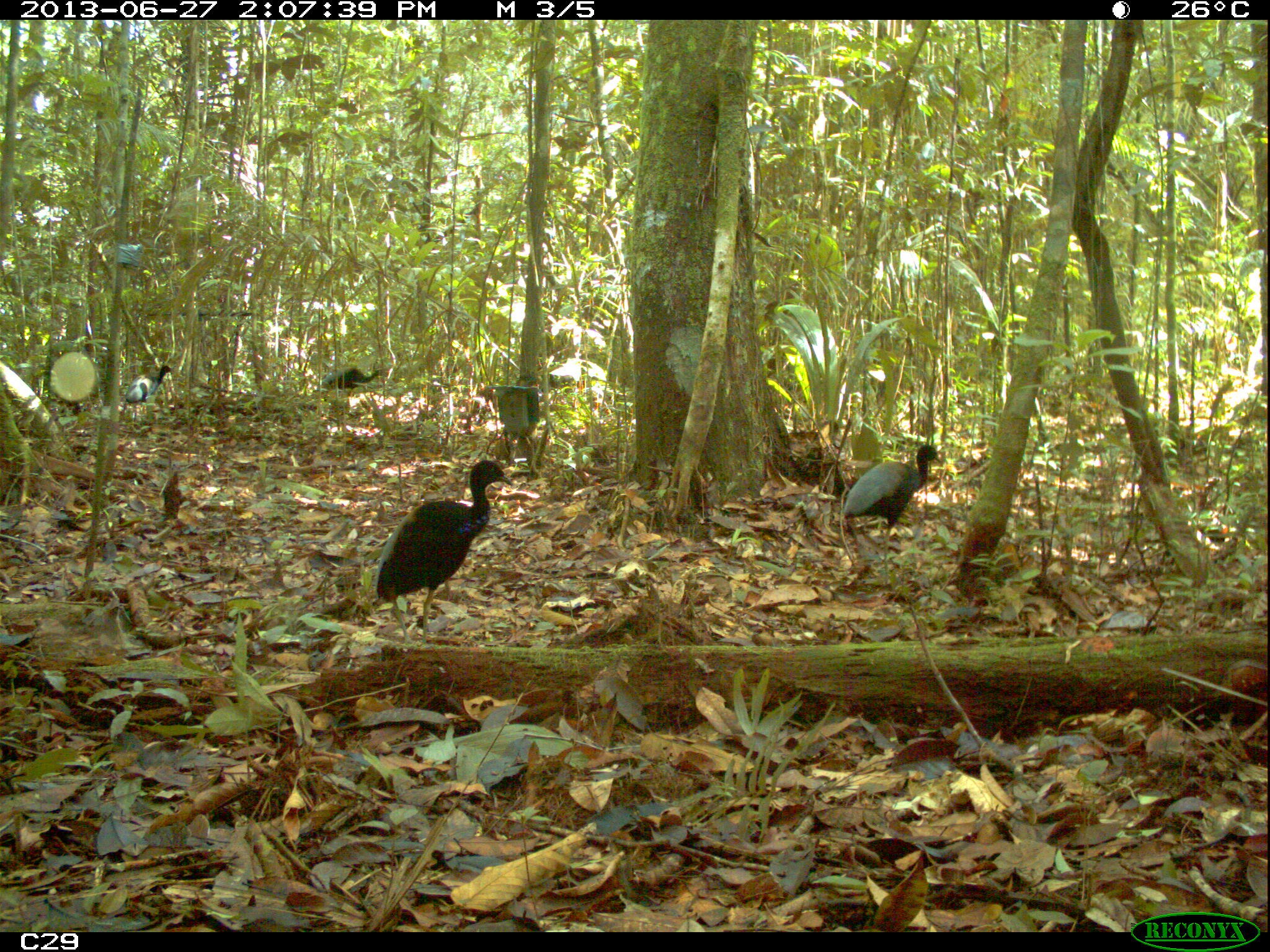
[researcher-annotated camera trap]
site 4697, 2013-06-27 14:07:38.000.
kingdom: Animalia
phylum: Chordata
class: Aves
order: Gruiformes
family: Psophiidae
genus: Psophia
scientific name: Psophia crepitans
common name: gray-winged trumpeter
Psophia crepitans (gray-winged trumpeter), count 4, age adult.